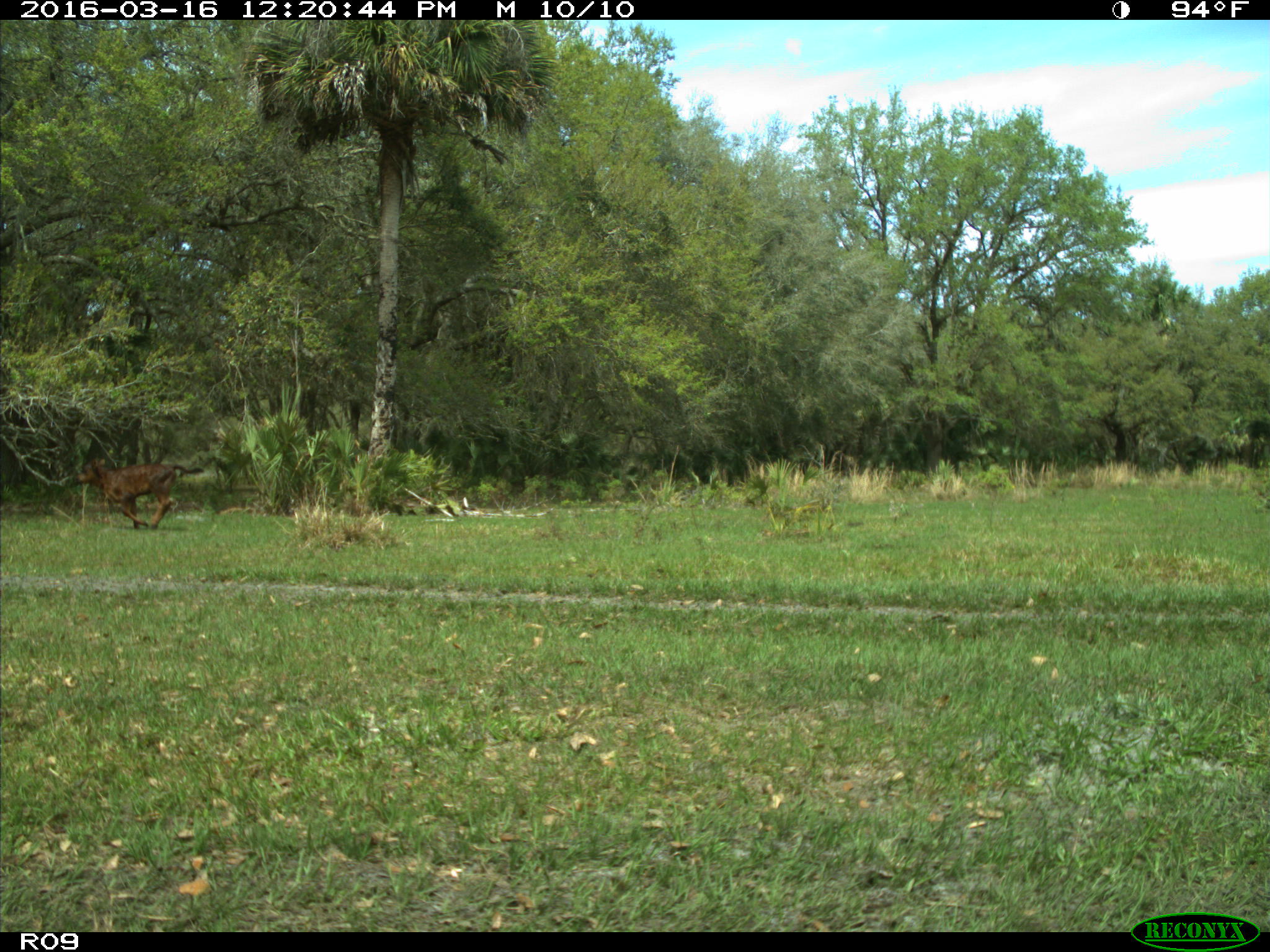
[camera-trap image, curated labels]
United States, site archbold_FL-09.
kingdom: Animalia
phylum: Chordata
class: Mammalia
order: Artiodactyla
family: Bovidae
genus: Bos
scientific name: Bos taurus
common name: domestic cow